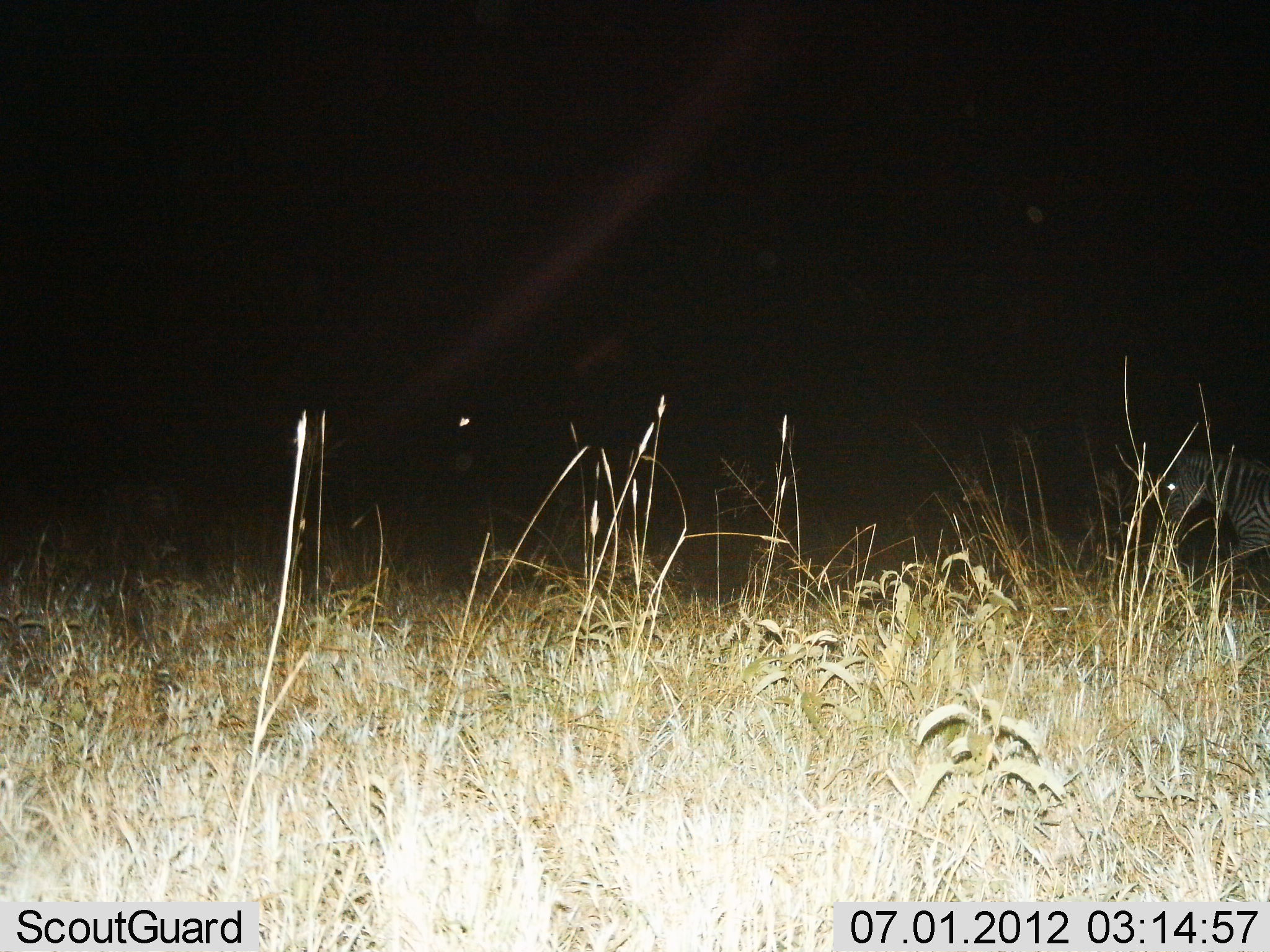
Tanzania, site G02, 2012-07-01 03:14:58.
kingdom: Animalia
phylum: Chordata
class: Mammalia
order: Perissodactyla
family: Equidae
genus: Equus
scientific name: Equus quagga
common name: plains zebra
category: zebra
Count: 1.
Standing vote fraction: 20%.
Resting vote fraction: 0%.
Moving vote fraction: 80%.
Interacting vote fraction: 0%.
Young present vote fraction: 0%.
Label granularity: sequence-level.